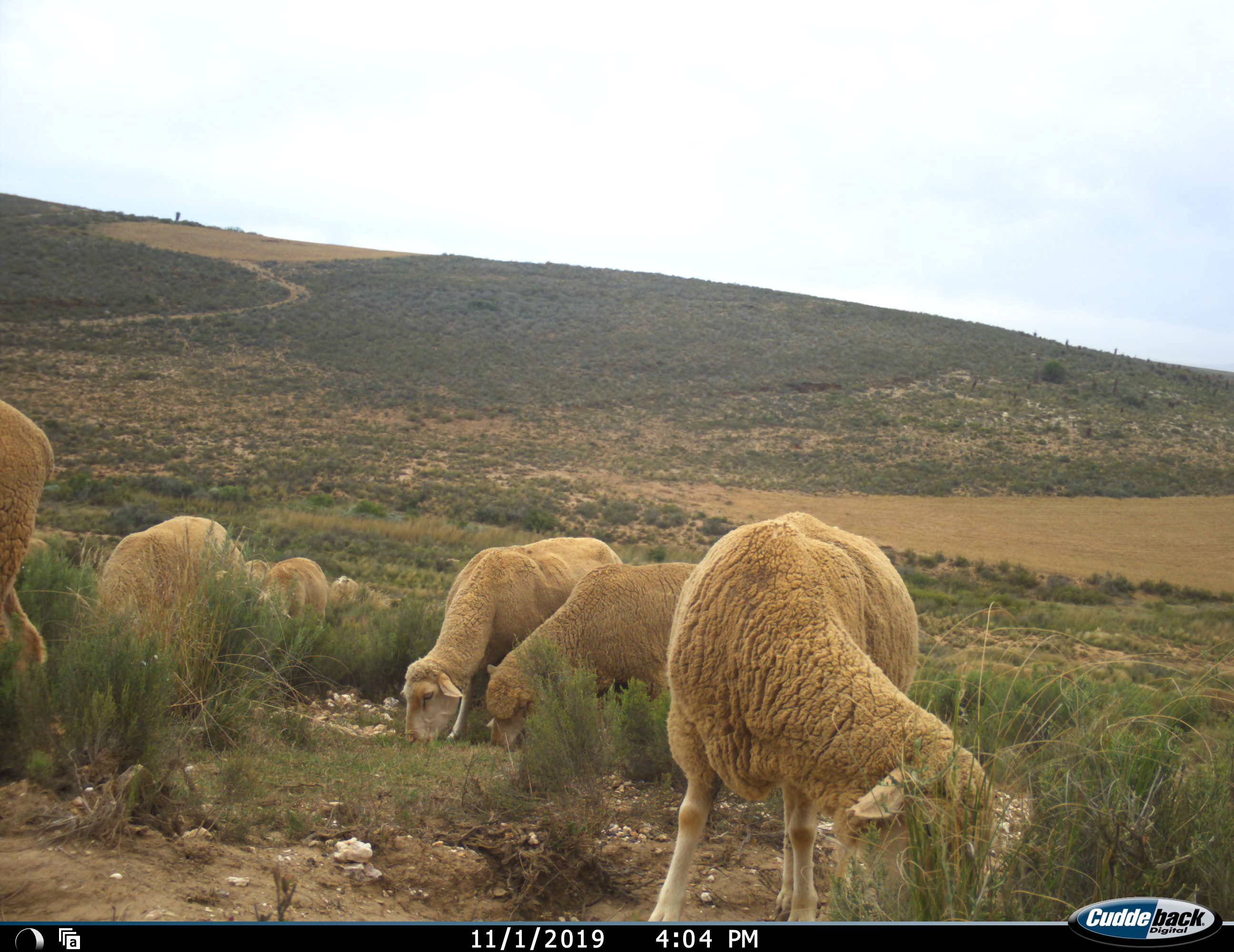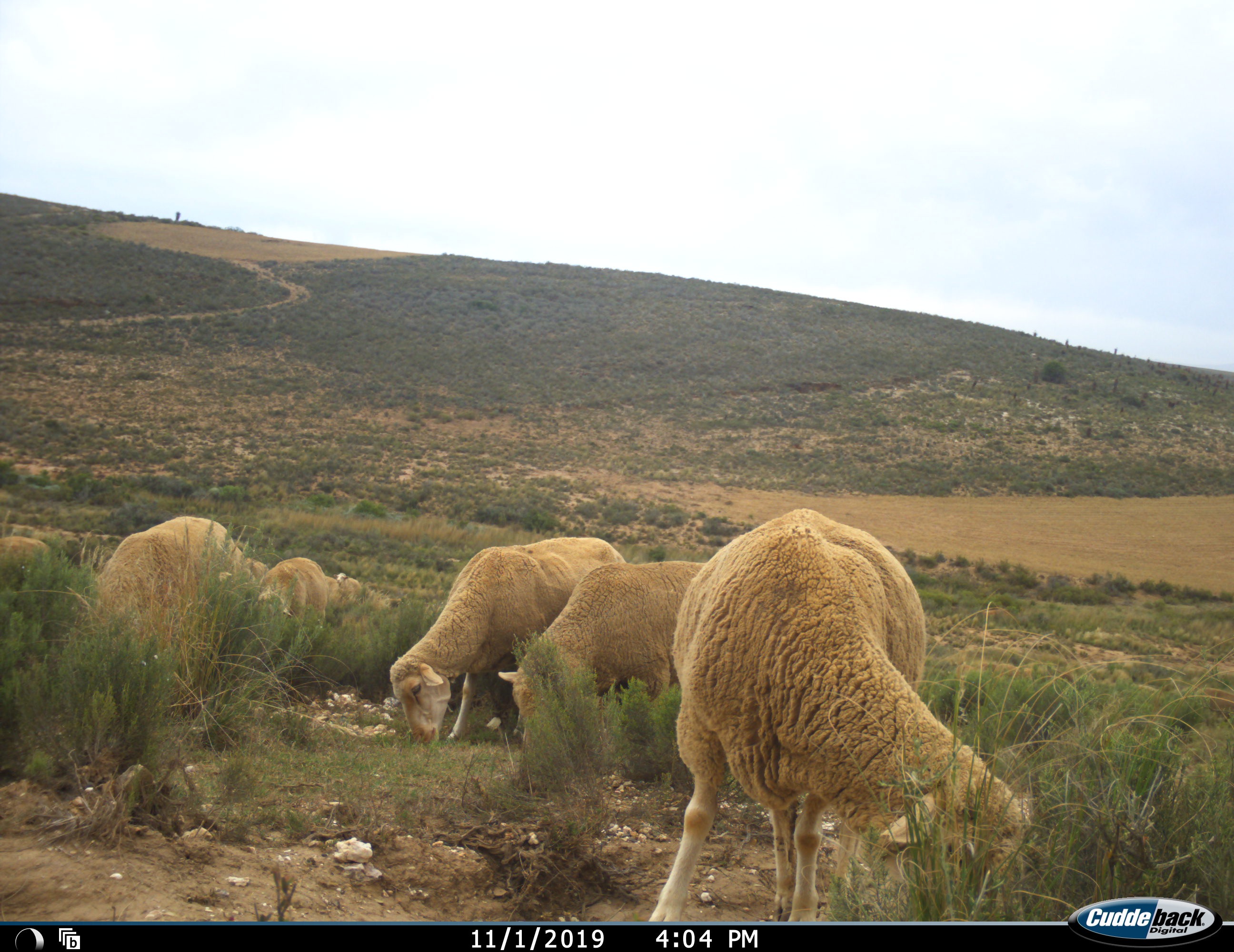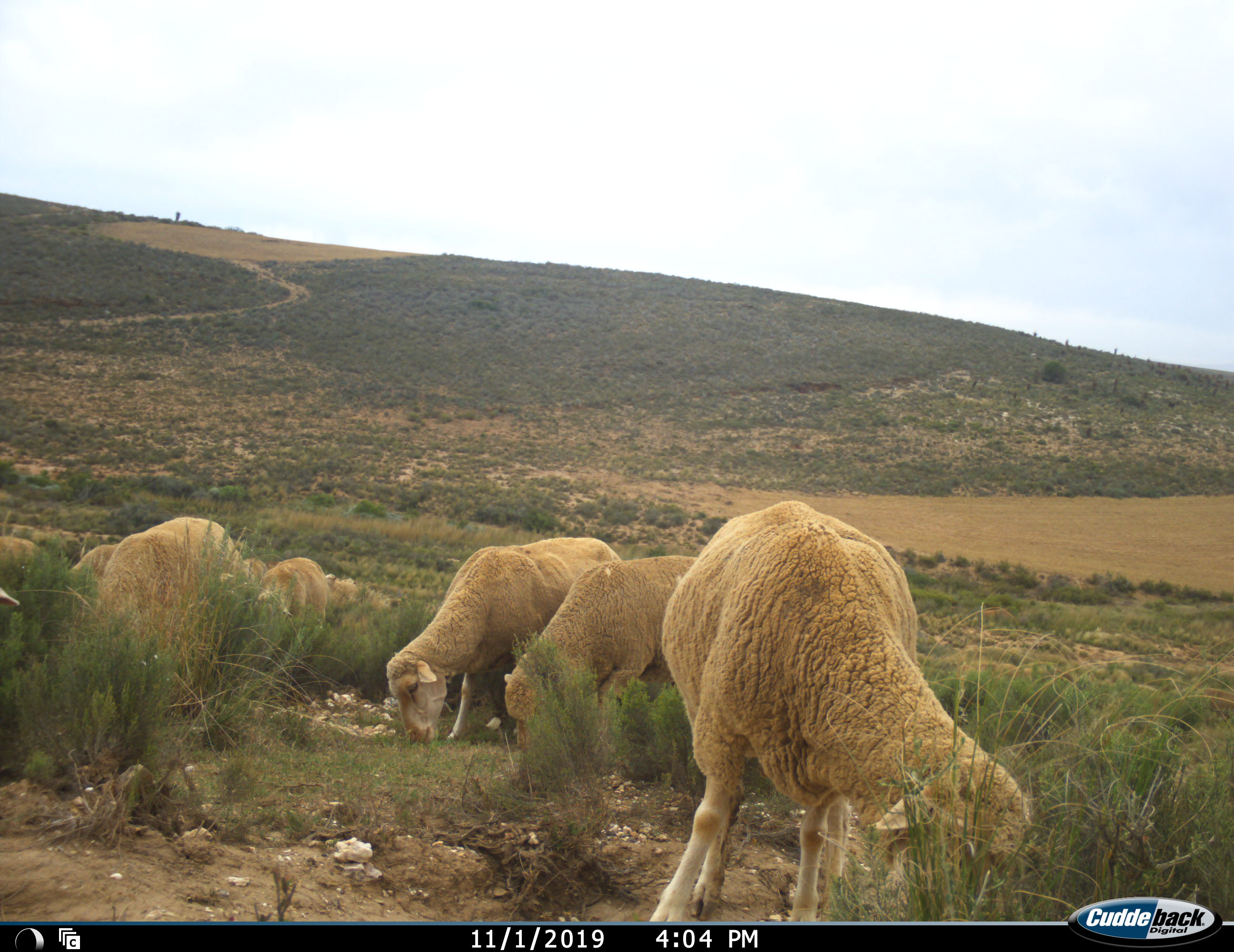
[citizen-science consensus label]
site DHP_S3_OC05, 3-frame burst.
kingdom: Animalia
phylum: Chordata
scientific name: Vertebrata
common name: domestic animal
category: domesticanimal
Domesticanimal (domestic animal) (Vertebrata), count 10. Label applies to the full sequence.